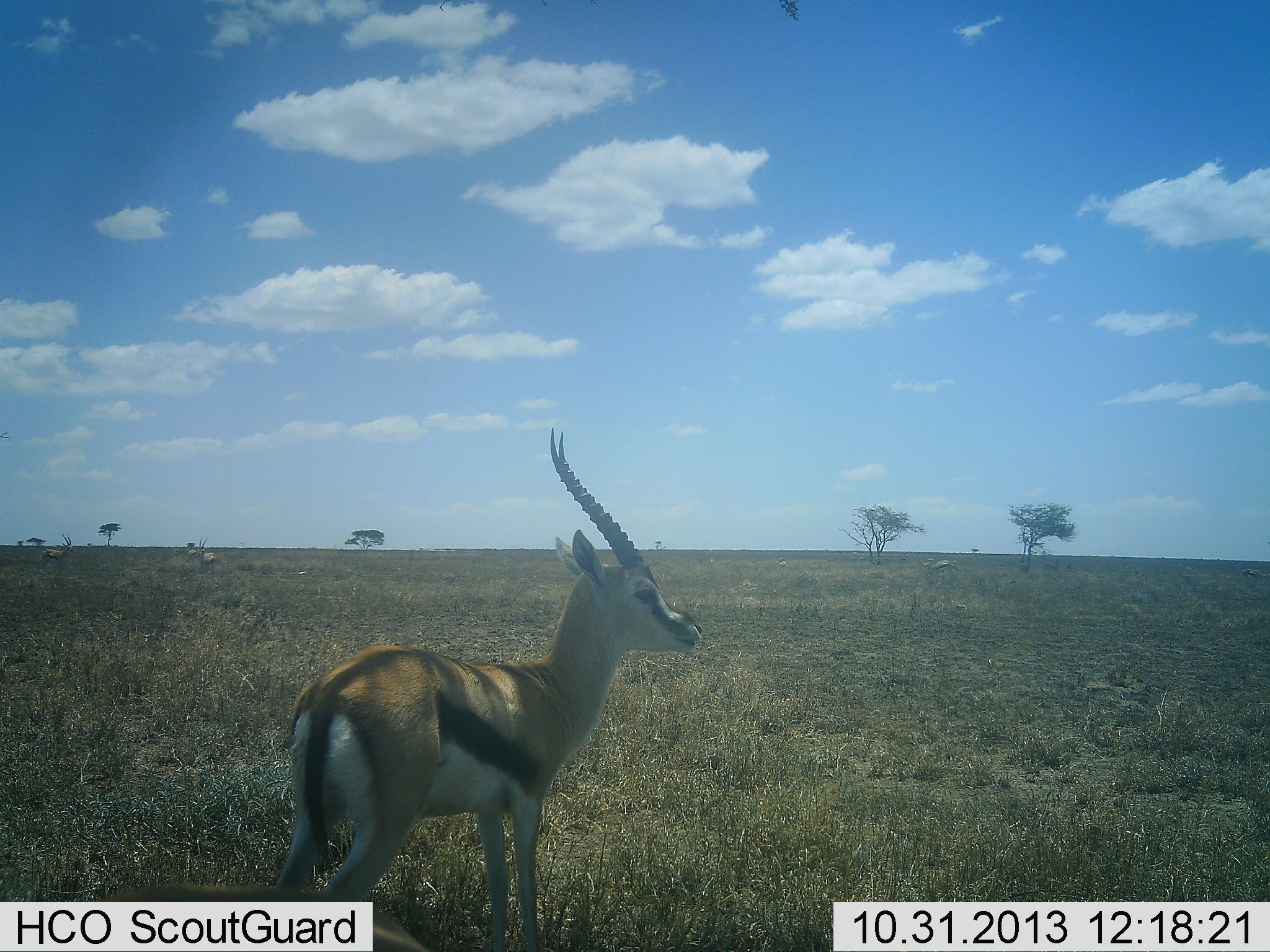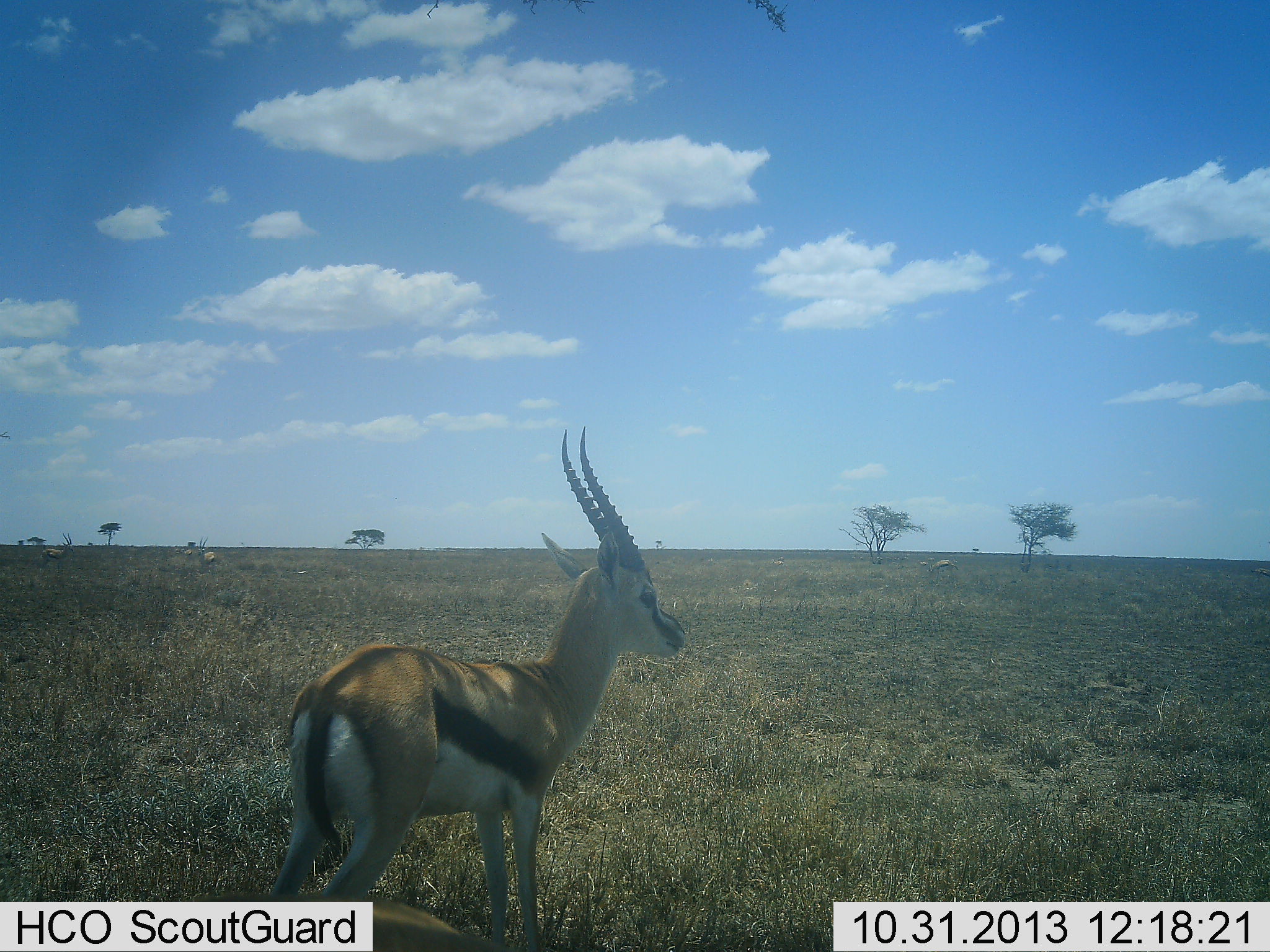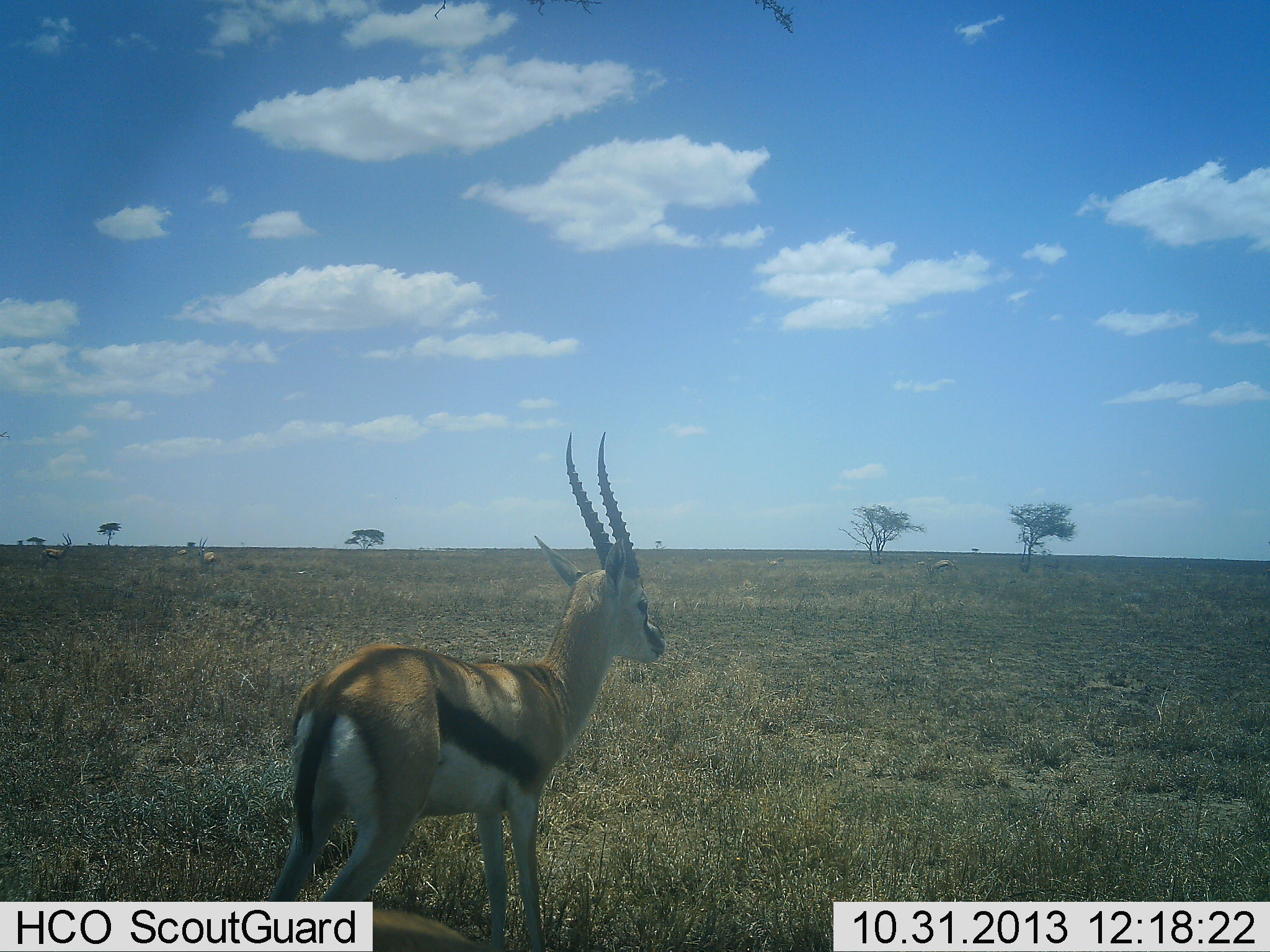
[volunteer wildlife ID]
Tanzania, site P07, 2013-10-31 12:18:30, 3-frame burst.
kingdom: Animalia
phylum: Chordata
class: Mammalia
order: Artiodactyla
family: Bovidae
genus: Eudorcas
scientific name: Eudorcas thomsonii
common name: thomson's gazelle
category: gazellethomsons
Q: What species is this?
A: Gazellethomsons (thomson's gazelle) (Eudorcas thomsonii).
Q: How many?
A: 1.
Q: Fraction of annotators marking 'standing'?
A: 94%.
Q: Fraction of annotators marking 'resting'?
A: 0%.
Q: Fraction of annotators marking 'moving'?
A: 6%.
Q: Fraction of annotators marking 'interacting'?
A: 6%.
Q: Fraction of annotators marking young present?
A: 0%.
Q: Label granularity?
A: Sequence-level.